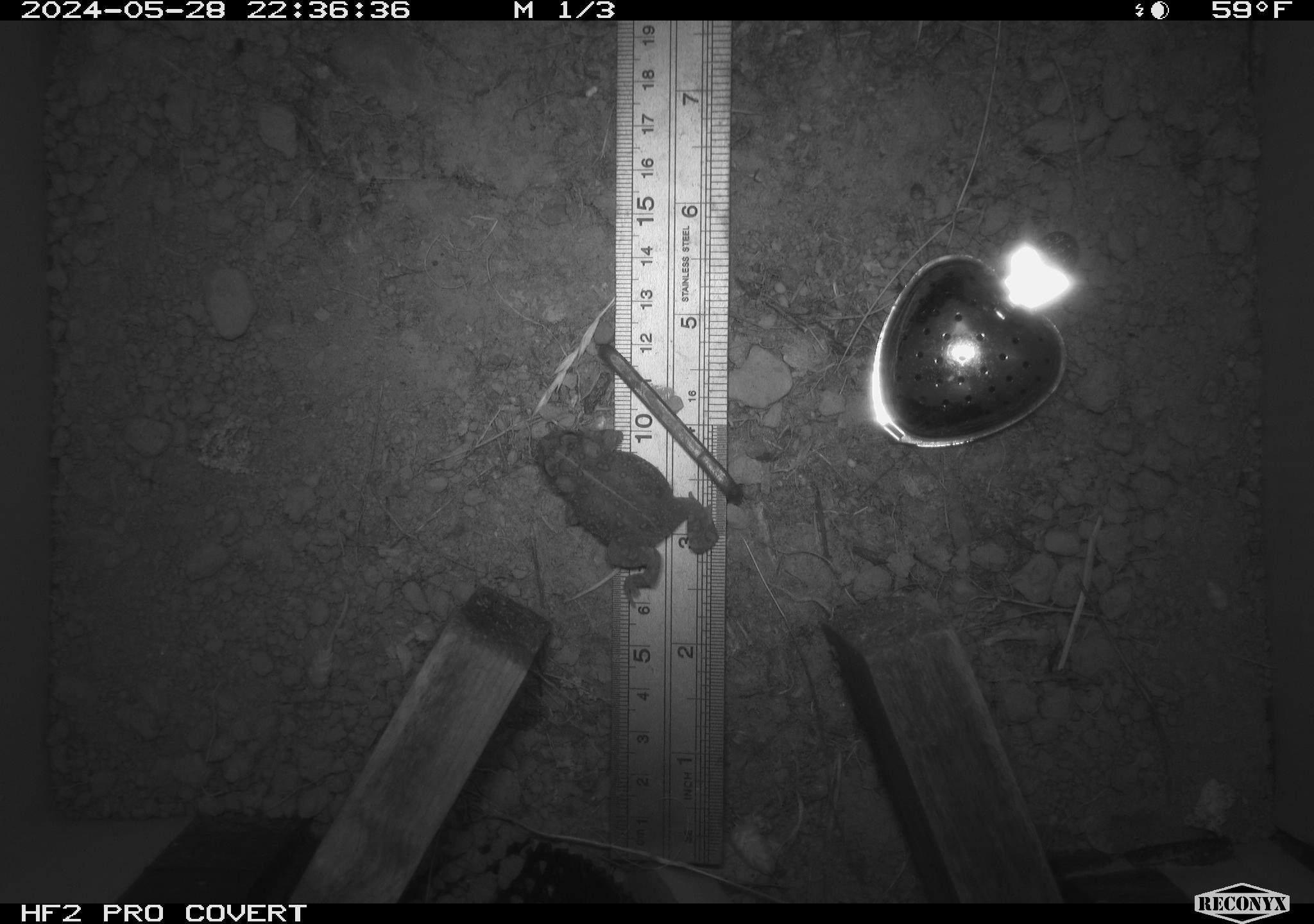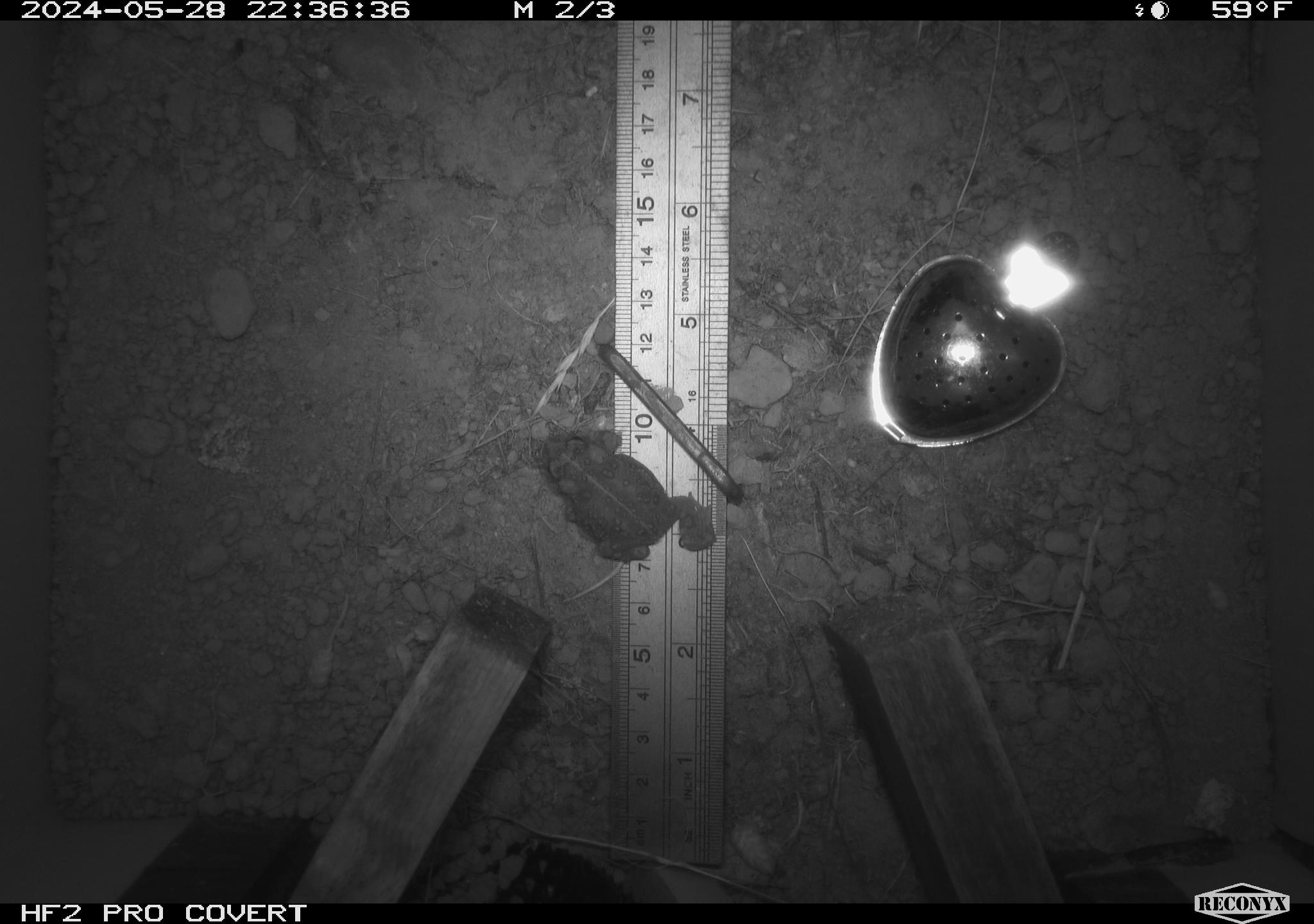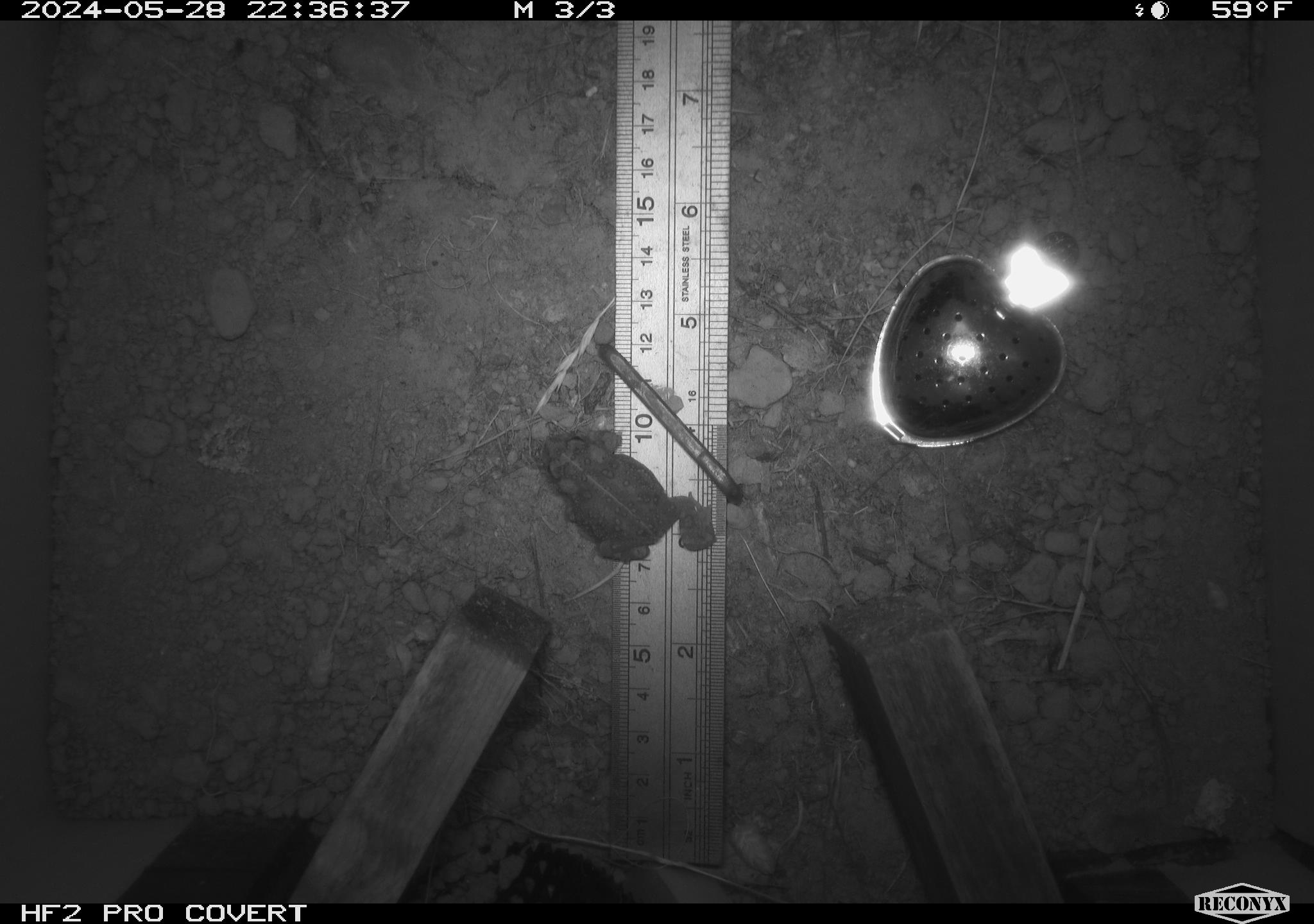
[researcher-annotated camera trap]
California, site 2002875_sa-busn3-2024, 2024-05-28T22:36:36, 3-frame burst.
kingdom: Animalia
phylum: Chordata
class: Amphibia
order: Anura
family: Bufonidae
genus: Anaxyrus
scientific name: Anaxyrus boreas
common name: western toad